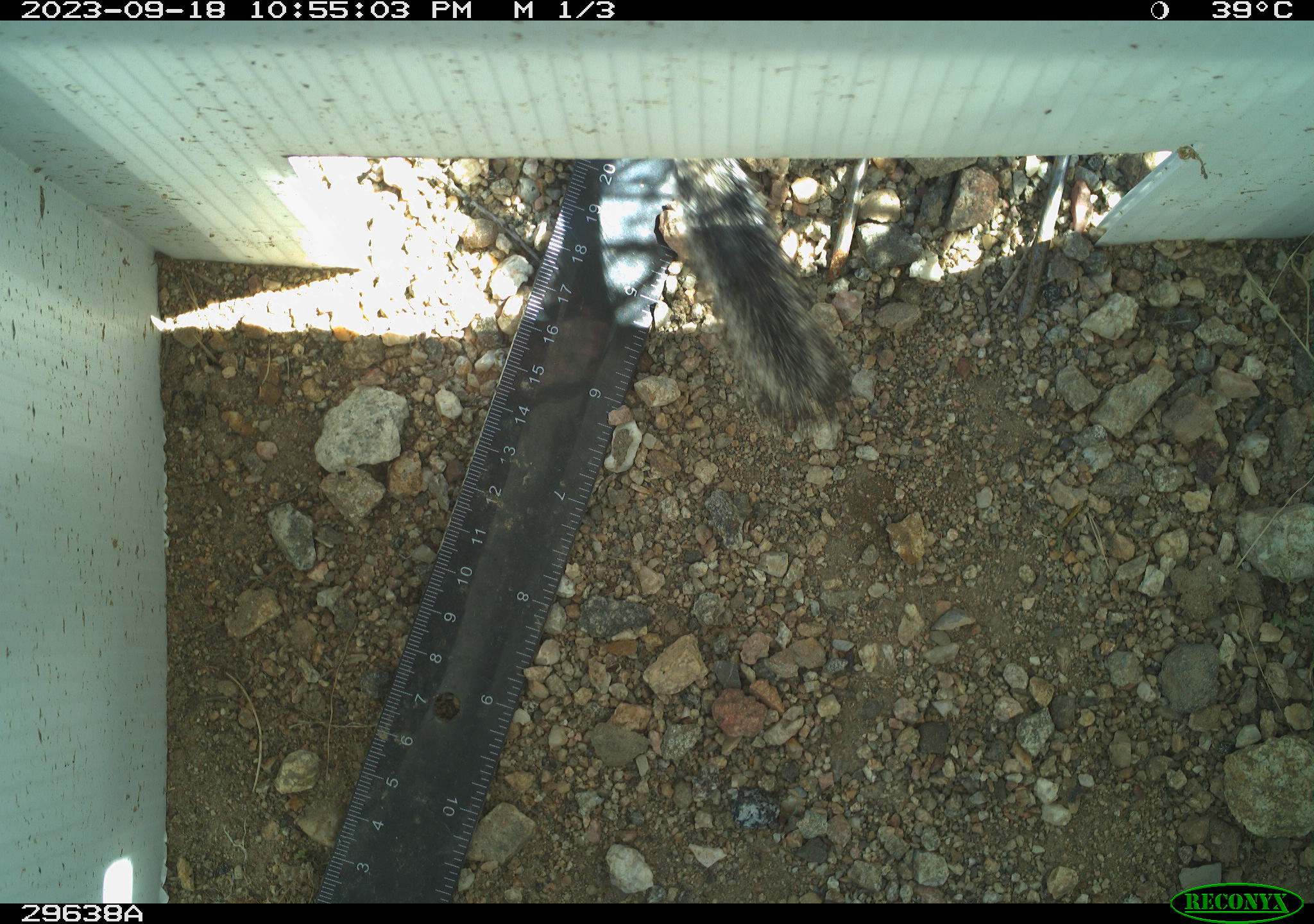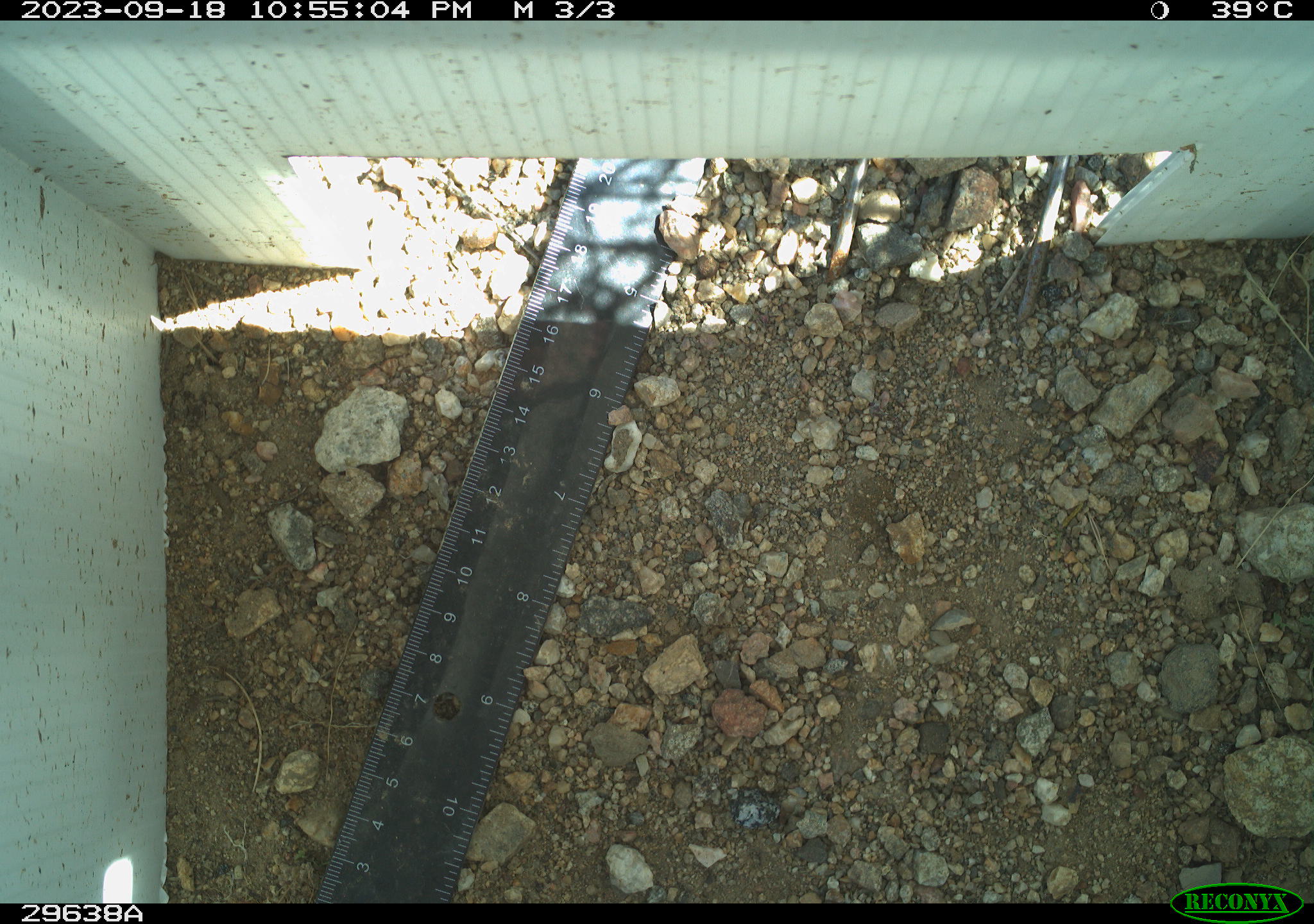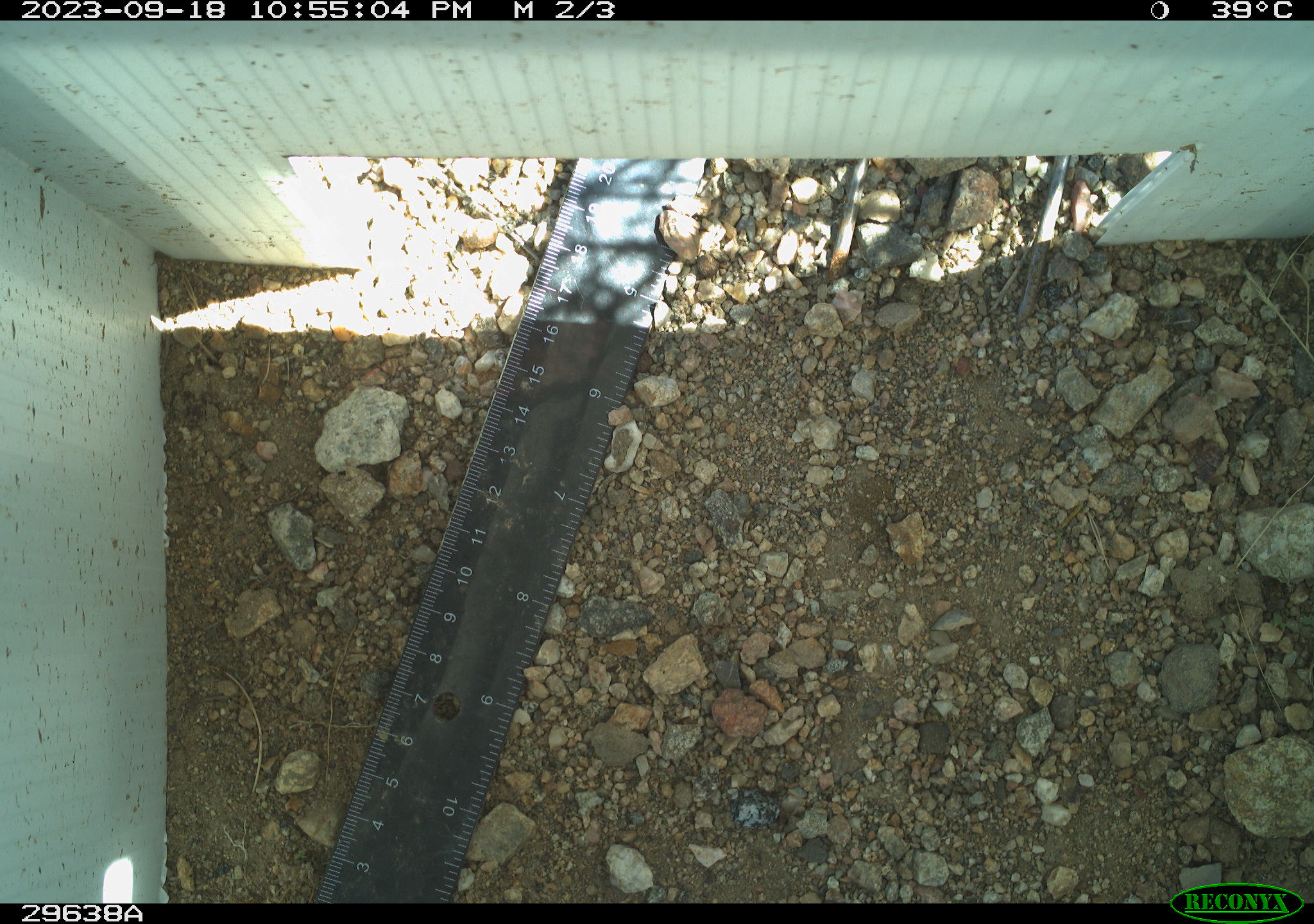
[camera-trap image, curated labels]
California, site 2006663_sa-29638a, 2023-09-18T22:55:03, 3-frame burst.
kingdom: Animalia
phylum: Chordata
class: Mammalia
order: Rodentia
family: Sciuridae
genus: Ammospermophilus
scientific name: Ammospermophilus leucurus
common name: white-tailed antelope squirrel